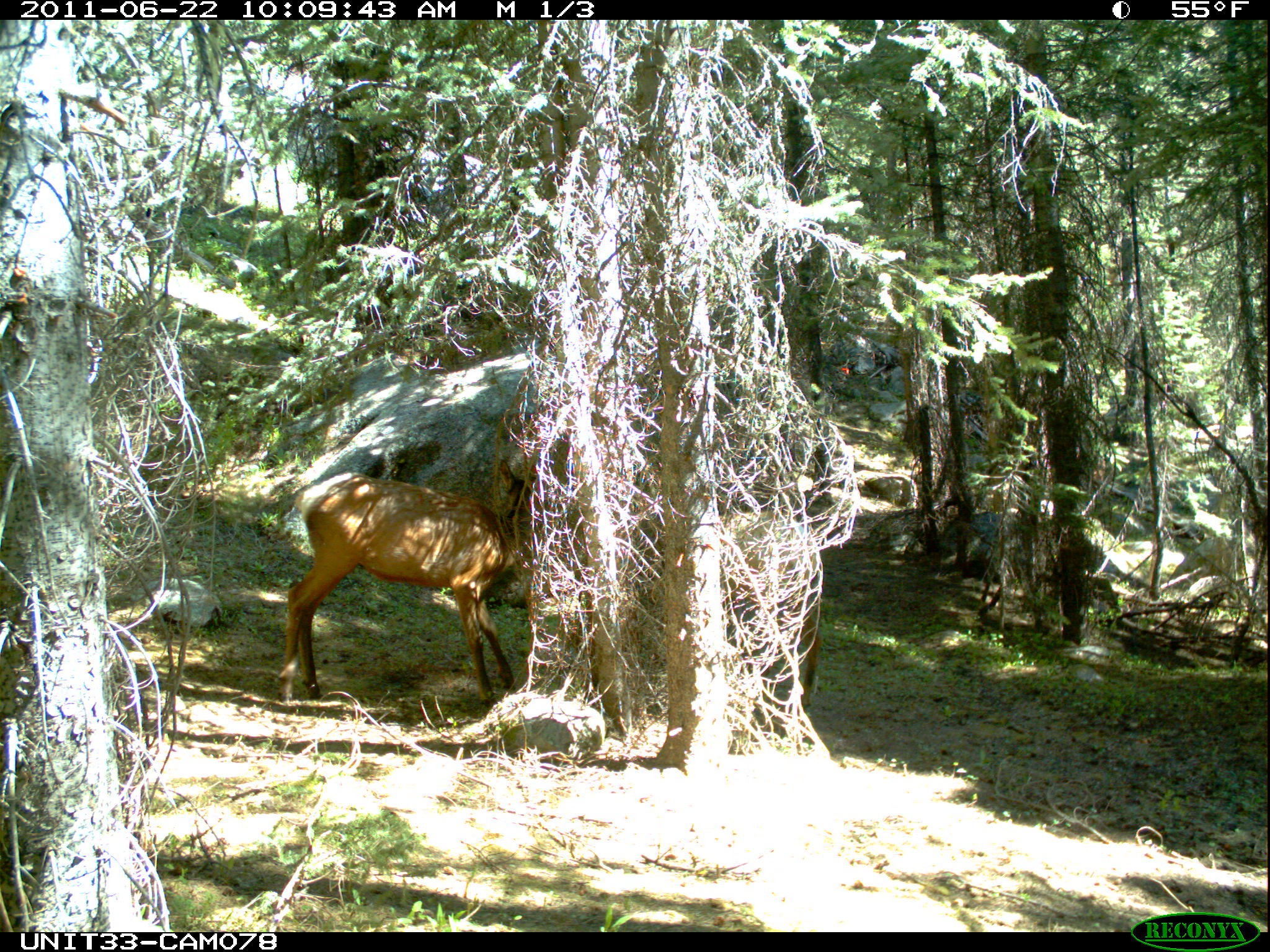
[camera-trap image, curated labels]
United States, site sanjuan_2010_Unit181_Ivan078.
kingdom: Animalia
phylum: Chordata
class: Mammalia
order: Artiodactyla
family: Cervidae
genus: Cervus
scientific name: Cervus elaphus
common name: red deer